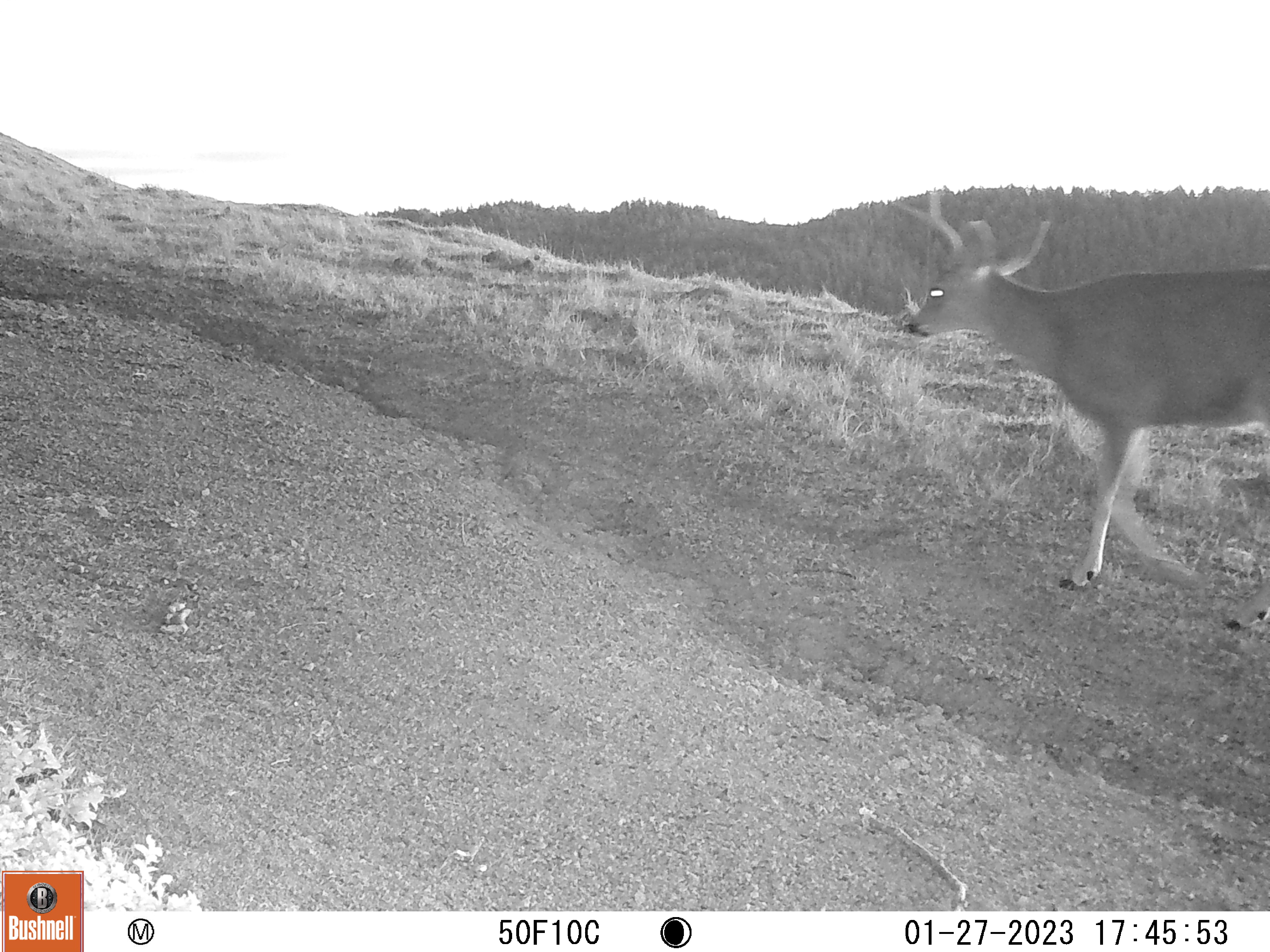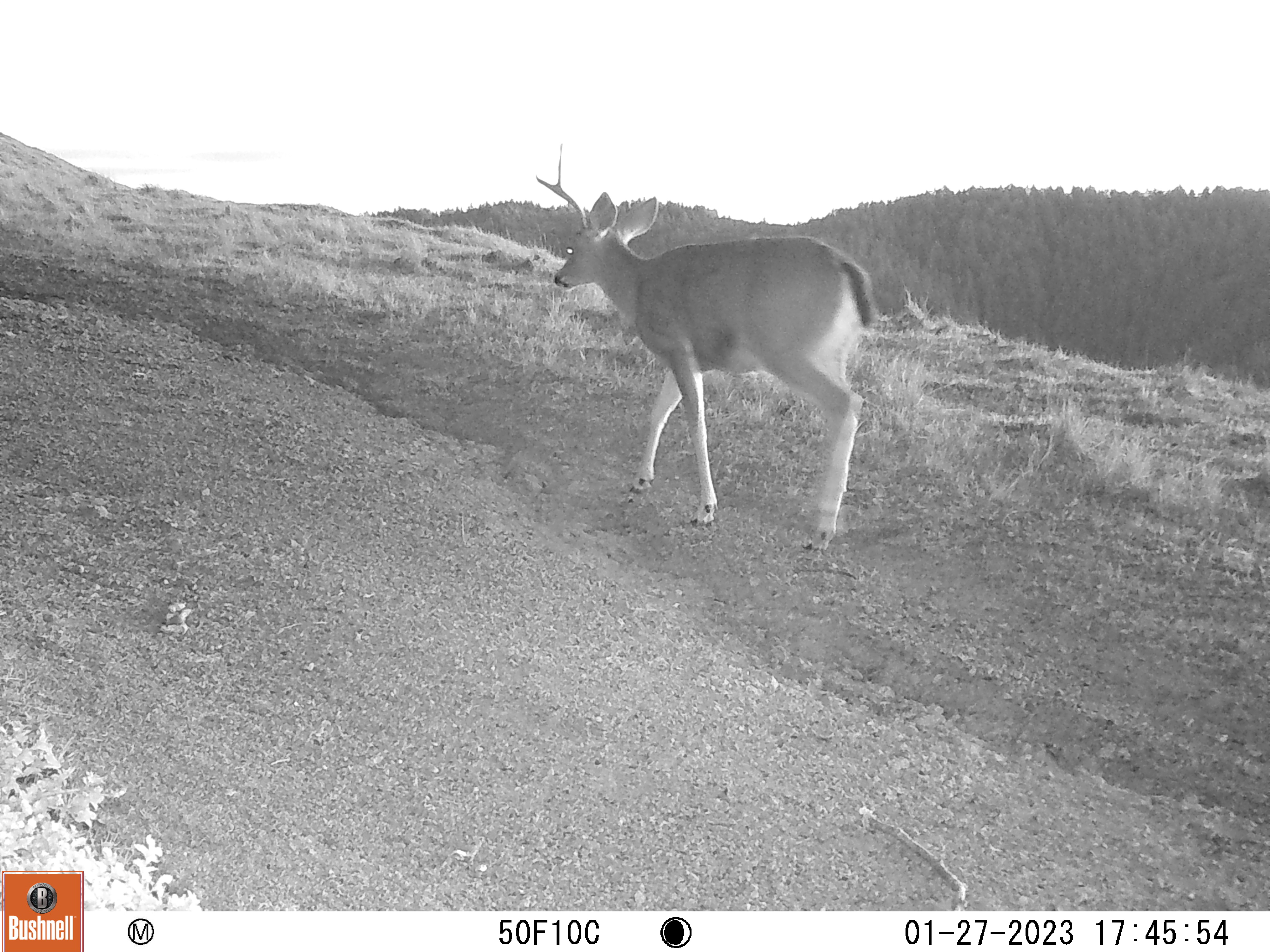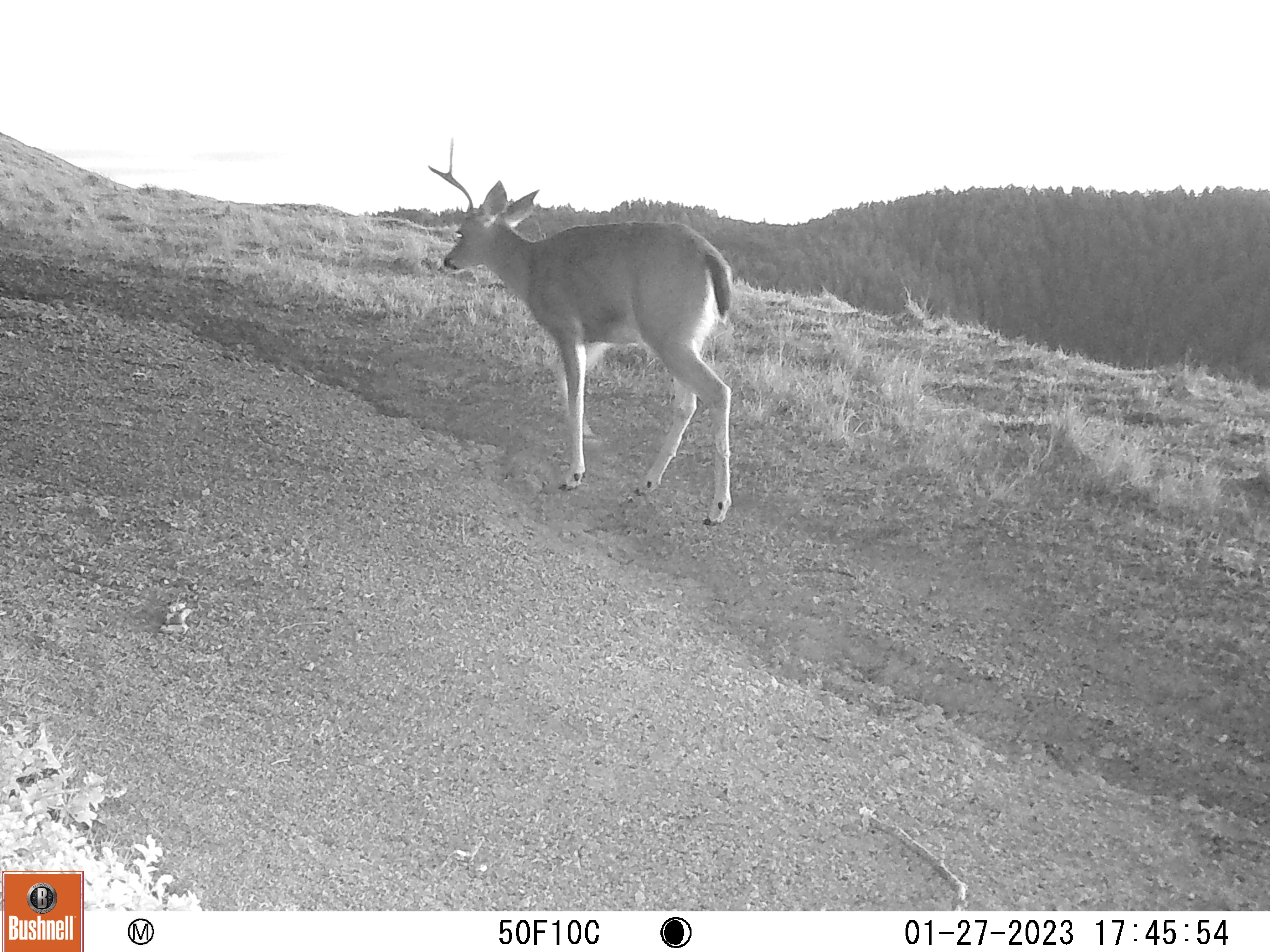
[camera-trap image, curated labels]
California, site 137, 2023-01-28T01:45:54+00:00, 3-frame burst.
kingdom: Animalia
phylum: Chordata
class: Mammalia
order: Artiodactyla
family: Cervidae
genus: Odocoileus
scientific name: Odocoileus hemionus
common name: mule deer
Mule deer (Odocoileus hemionus).